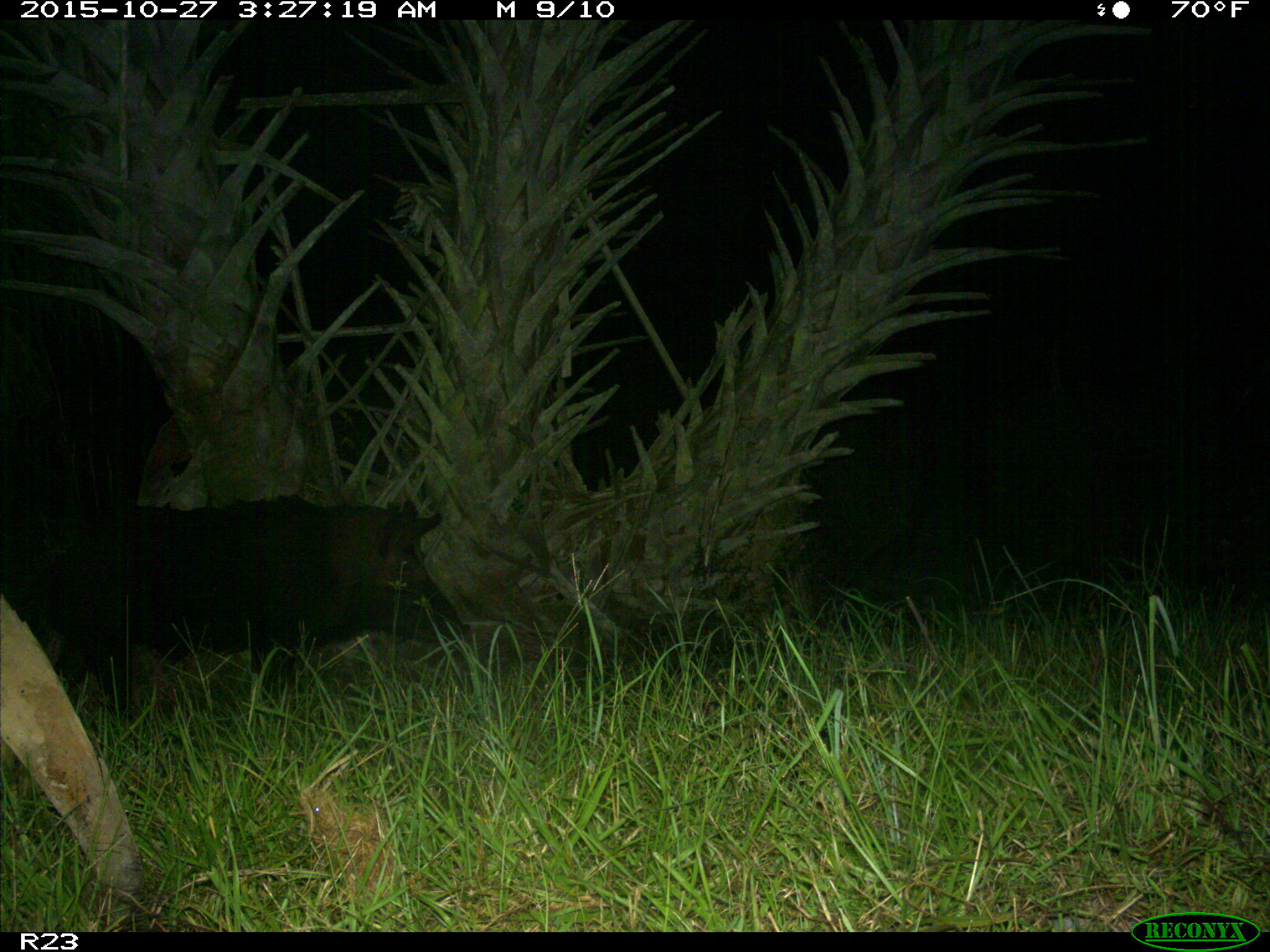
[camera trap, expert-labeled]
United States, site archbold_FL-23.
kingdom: Animalia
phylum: Chordata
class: Mammalia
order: Artiodactyla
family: Suidae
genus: Sus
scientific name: Sus scrofa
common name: wild boar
Sus scrofa (wild boar).